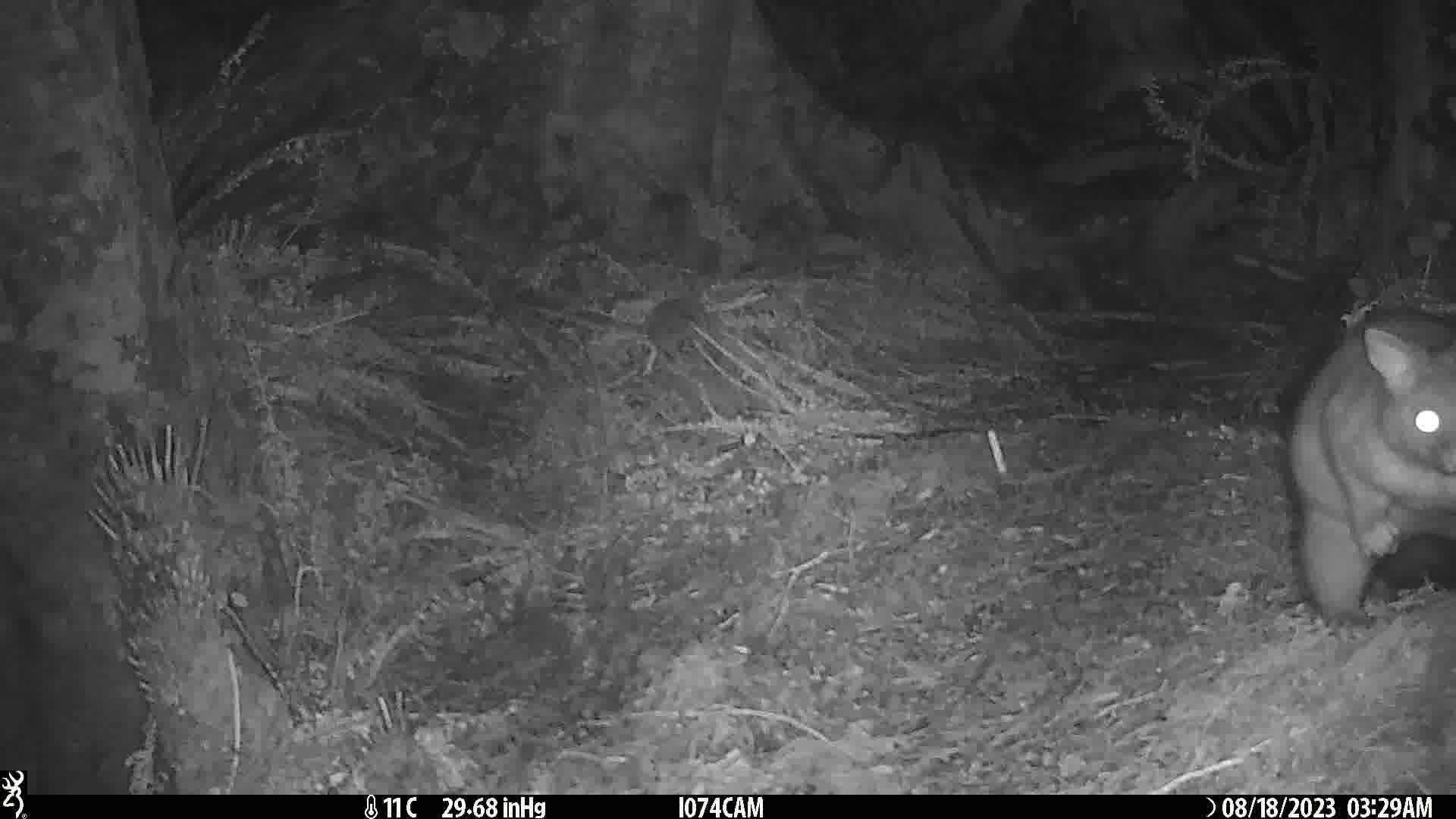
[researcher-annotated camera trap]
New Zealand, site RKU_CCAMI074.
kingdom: Animalia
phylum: Chordata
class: Mammalia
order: Diprotodontia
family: Phalangeridae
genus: Trichosurus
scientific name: Trichosurus vulpecula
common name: common brushtail possum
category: possum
Possum (common brushtail possum) (Trichosurus vulpecula).